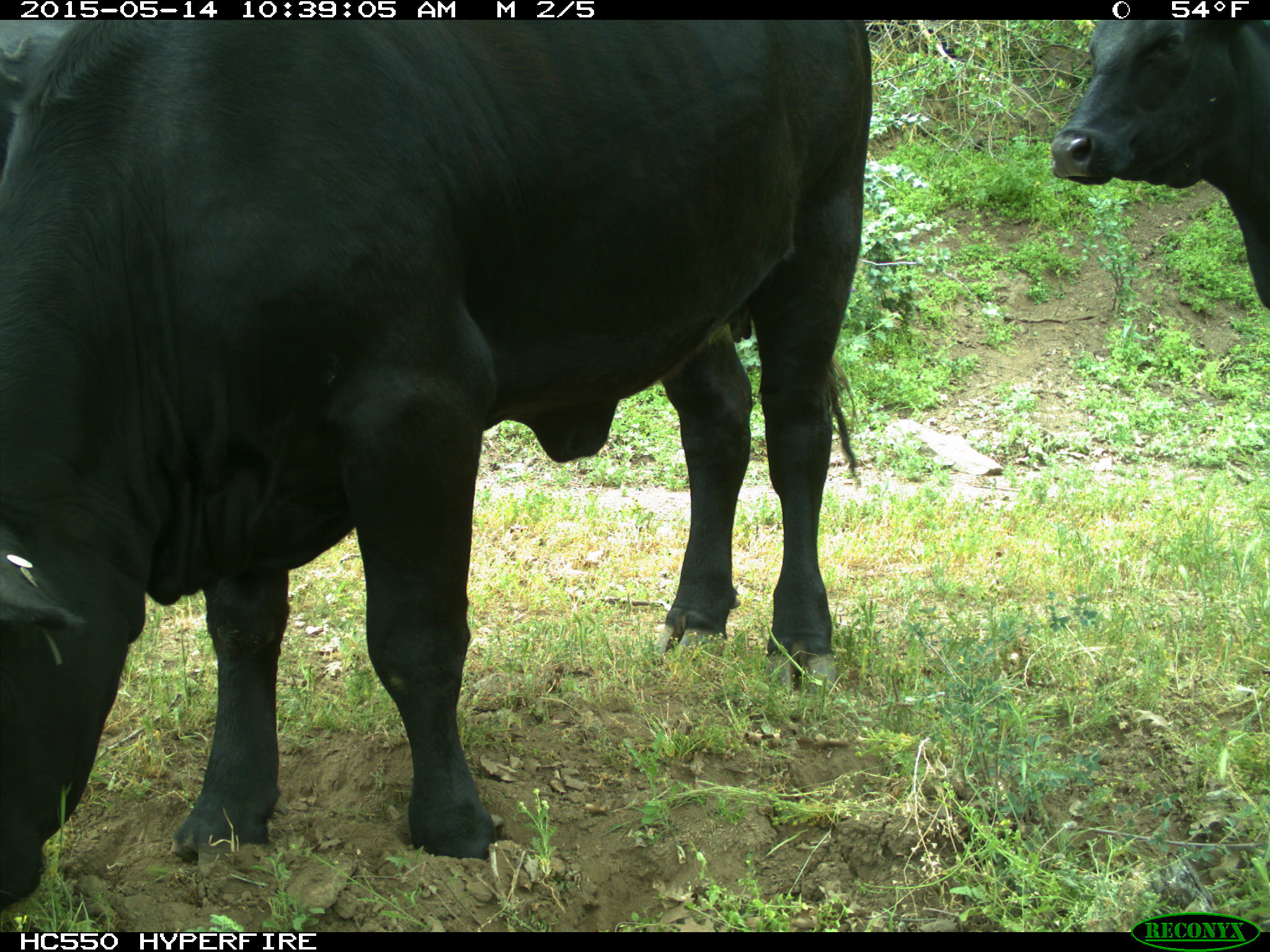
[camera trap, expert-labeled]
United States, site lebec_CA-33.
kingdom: Animalia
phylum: Chordata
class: Mammalia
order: Artiodactyla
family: Bovidae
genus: Bos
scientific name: Bos taurus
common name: domestic cow